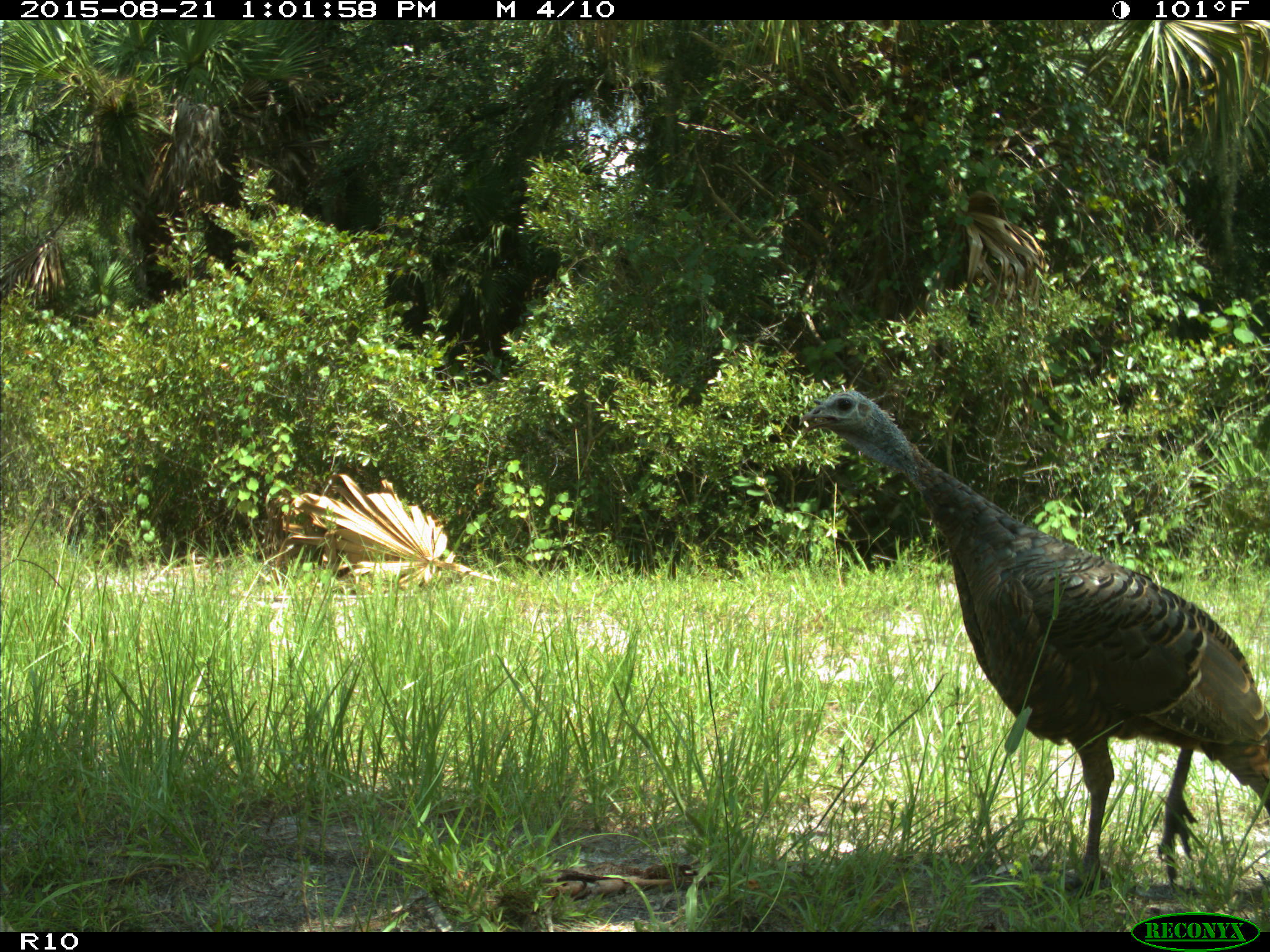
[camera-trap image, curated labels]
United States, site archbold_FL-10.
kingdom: Animalia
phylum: Chordata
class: Aves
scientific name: Aves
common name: birds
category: unidentified bird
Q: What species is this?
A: Unidentified bird (birds) (Aves).